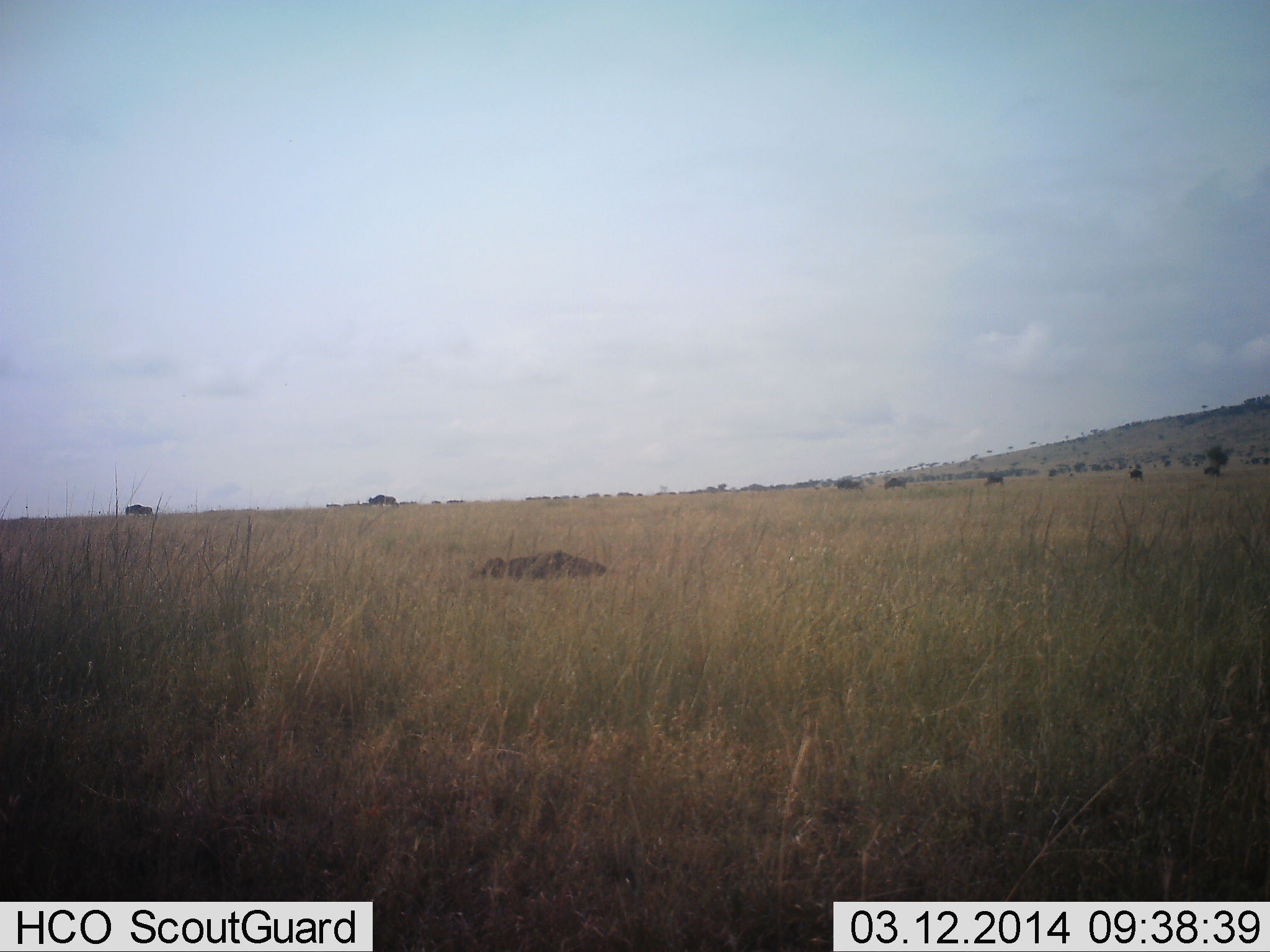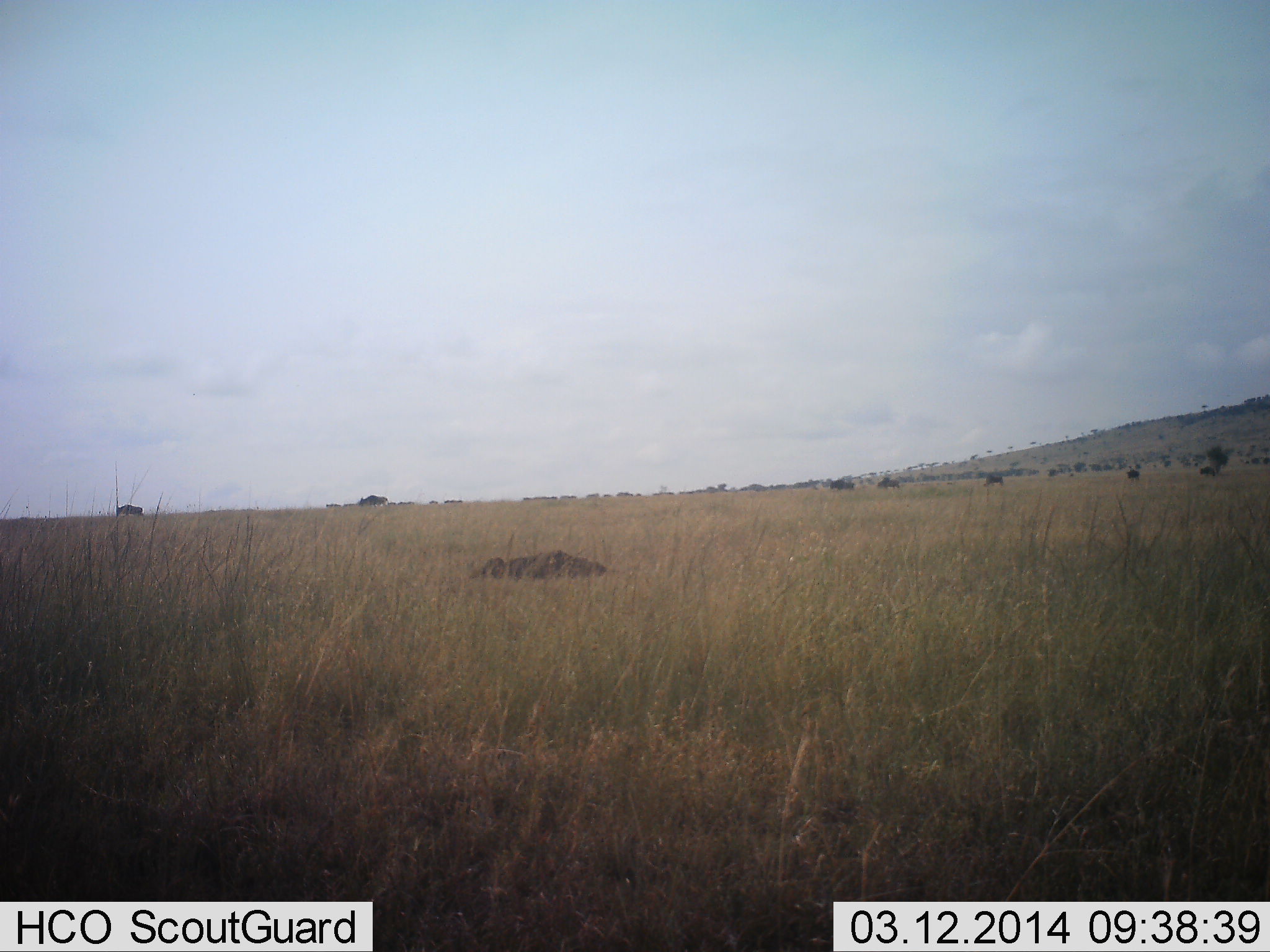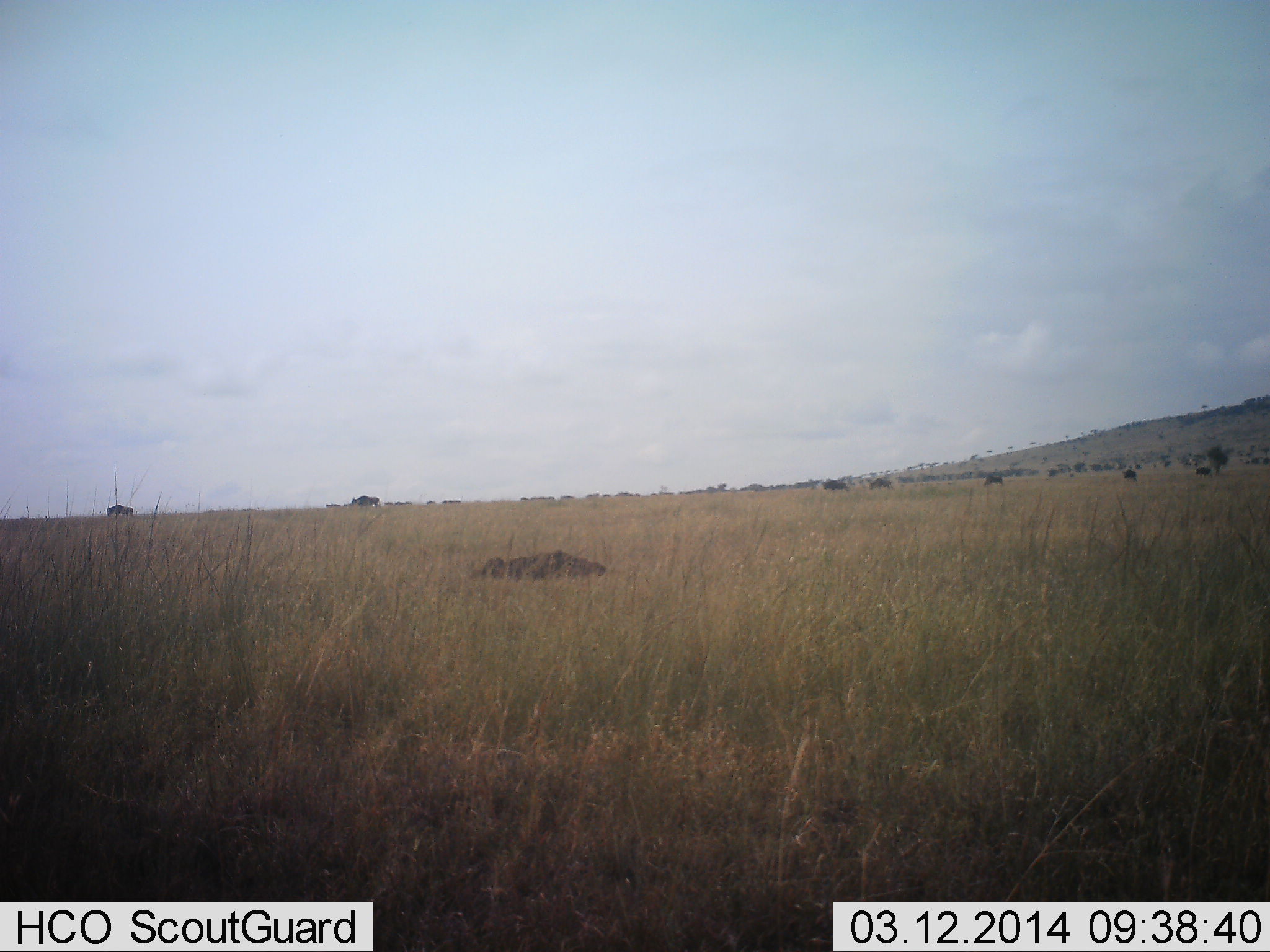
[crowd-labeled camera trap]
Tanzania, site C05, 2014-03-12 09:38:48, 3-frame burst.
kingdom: Animalia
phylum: Chordata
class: Mammalia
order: Artiodactyla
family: Bovidae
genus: Connochaetes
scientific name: Connochaetes taurinus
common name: blue wildebeest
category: wildebeest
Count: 11-50.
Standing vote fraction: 0%.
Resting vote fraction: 0%.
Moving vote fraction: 90%.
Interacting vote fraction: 0%.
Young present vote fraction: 0%.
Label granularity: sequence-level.